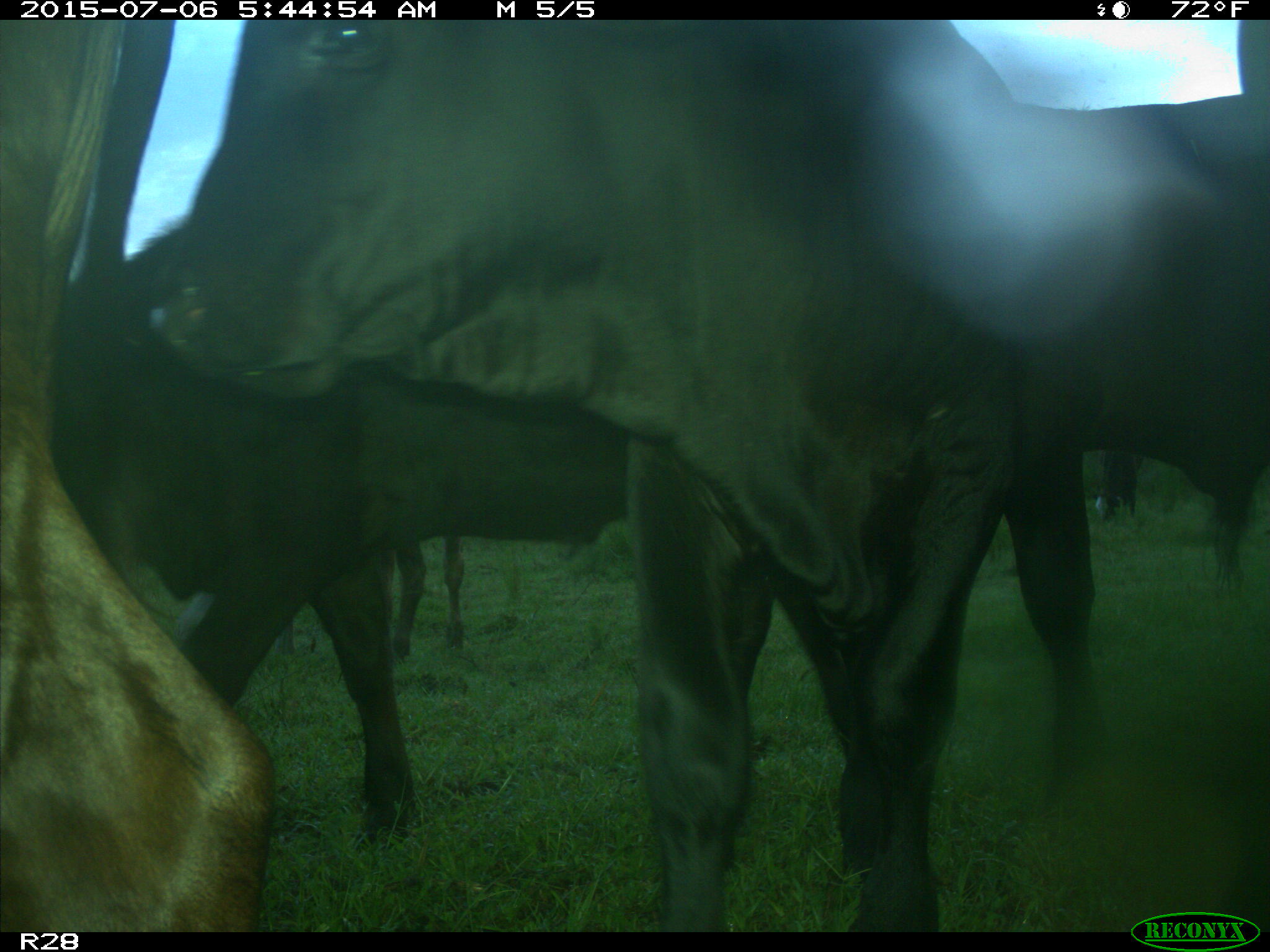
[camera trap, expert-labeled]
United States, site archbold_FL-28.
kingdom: Animalia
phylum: Chordata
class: Mammalia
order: Artiodactyla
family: Bovidae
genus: Bos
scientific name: Bos taurus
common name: domestic cow